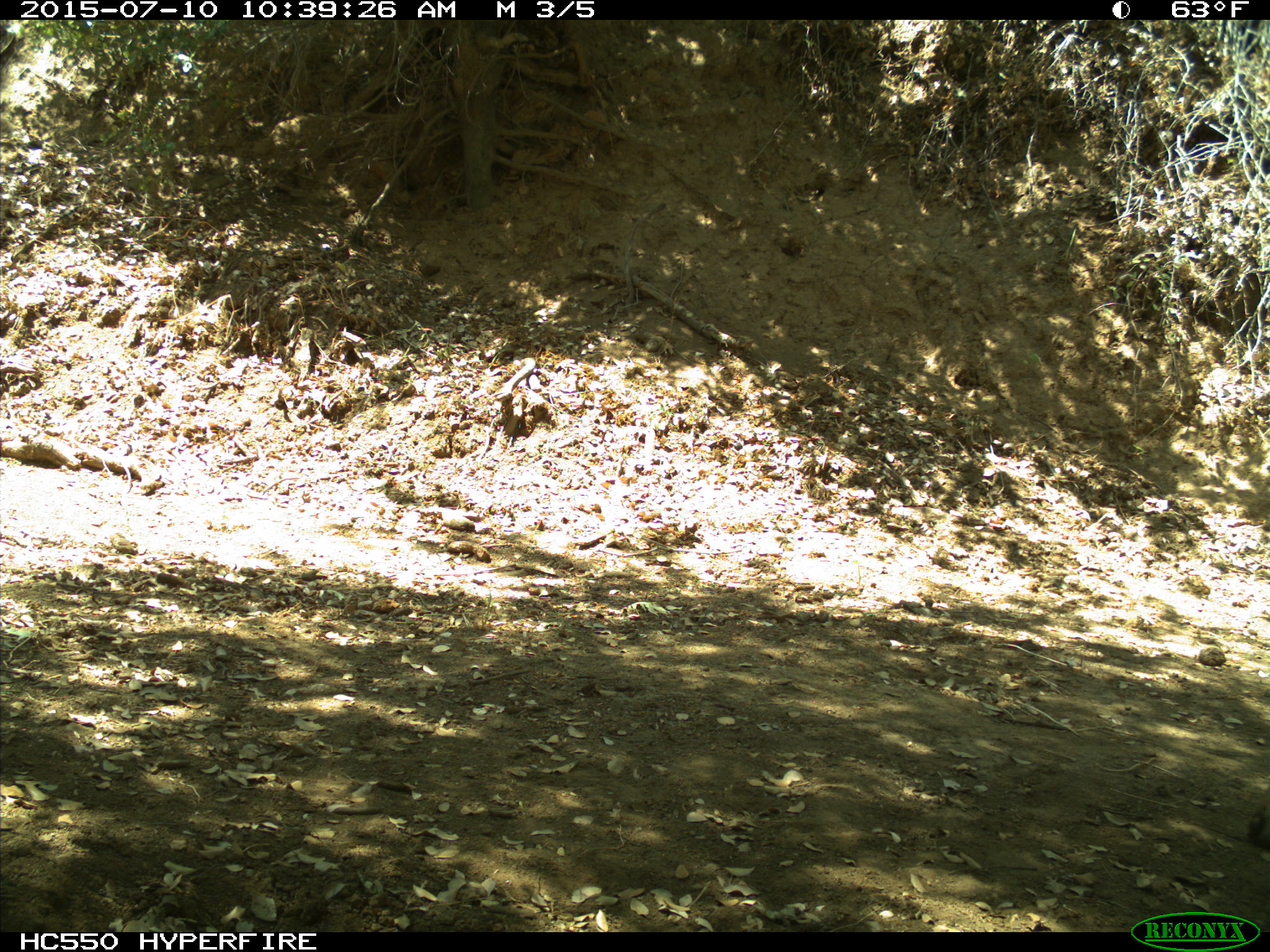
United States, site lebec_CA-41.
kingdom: Animalia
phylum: Chordata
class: Mammalia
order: Carnivora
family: Canidae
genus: Canis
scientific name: Canis latrans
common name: coyote